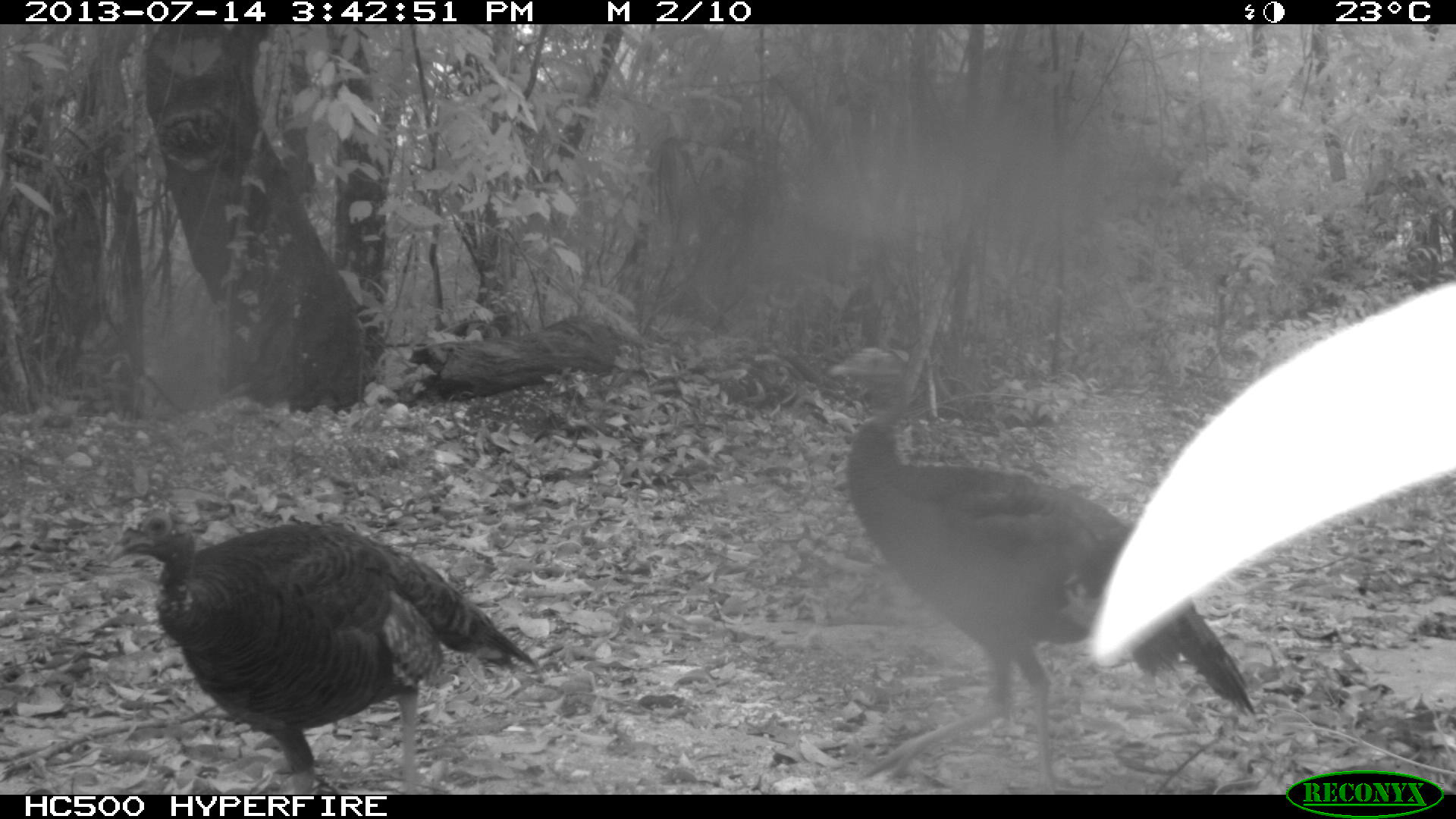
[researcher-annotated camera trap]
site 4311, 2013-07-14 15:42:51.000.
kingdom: Animalia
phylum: Chordata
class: Aves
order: Galliformes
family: Phasianidae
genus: Meleagris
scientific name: Meleagris ocellata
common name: ocellated turkey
Meleagris ocellata (ocellated turkey), count 2.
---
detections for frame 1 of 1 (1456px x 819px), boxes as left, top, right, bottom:
meleagris ocellata: 843, 401, 1256, 784; 106, 506, 545, 790